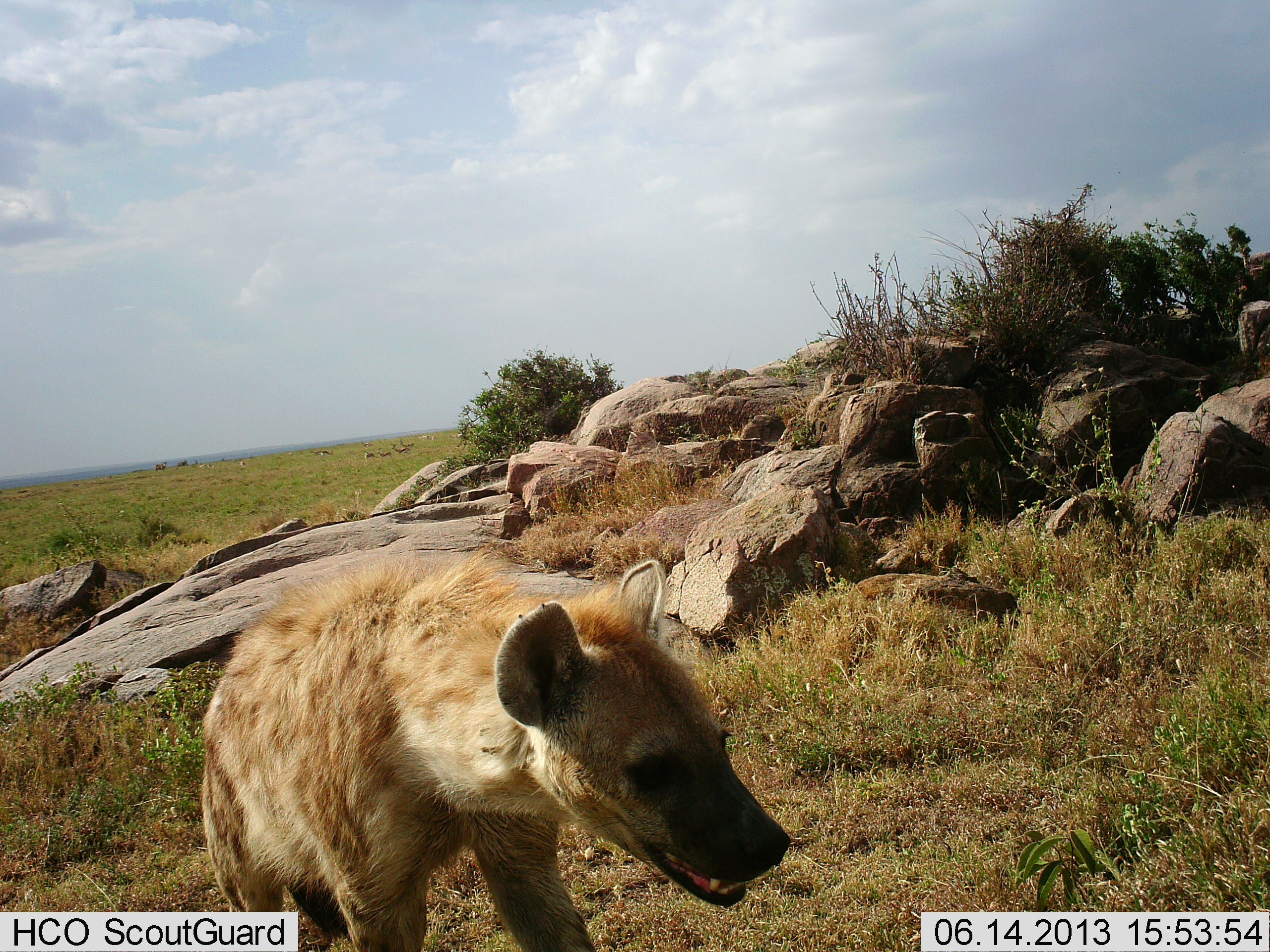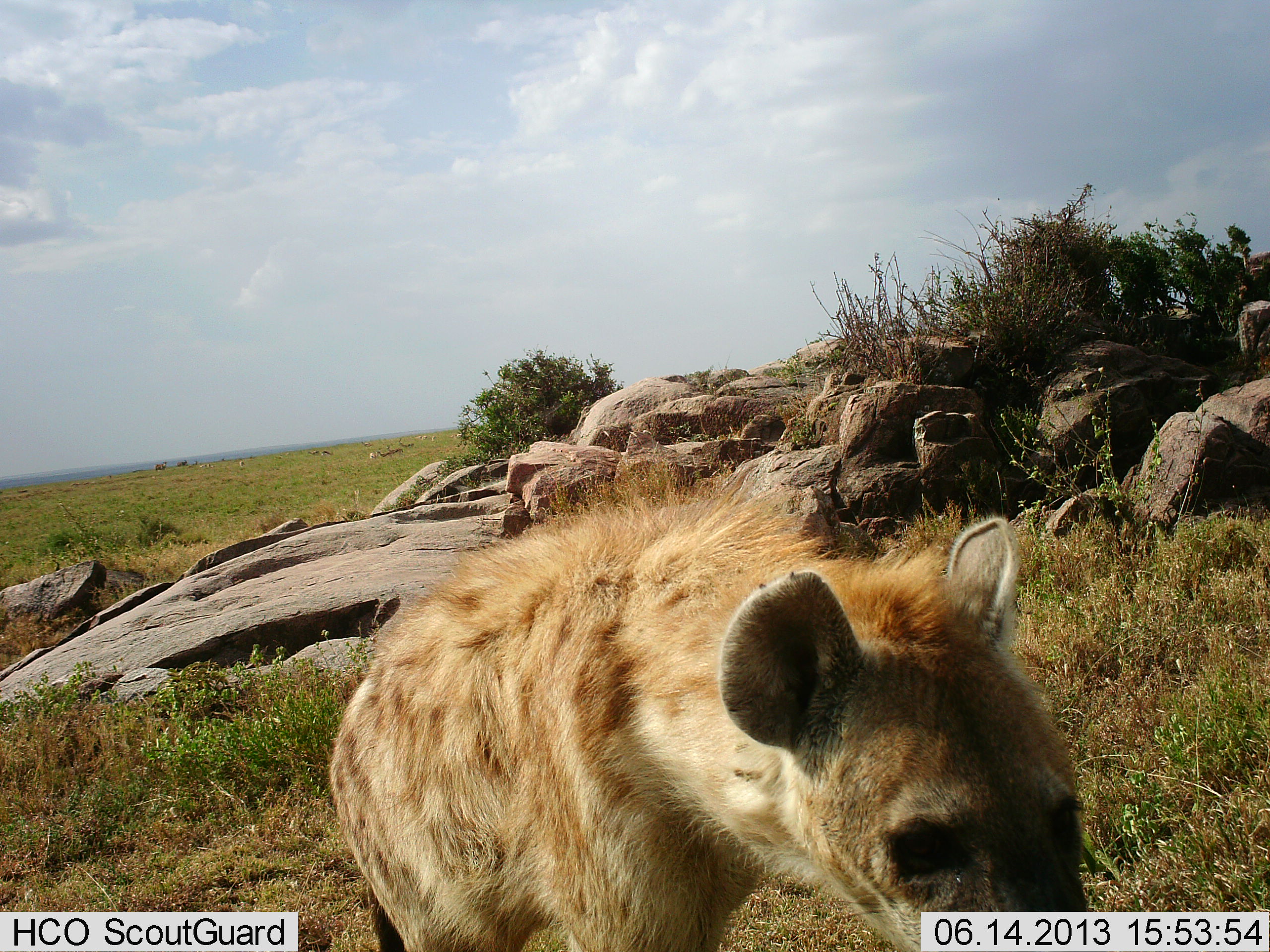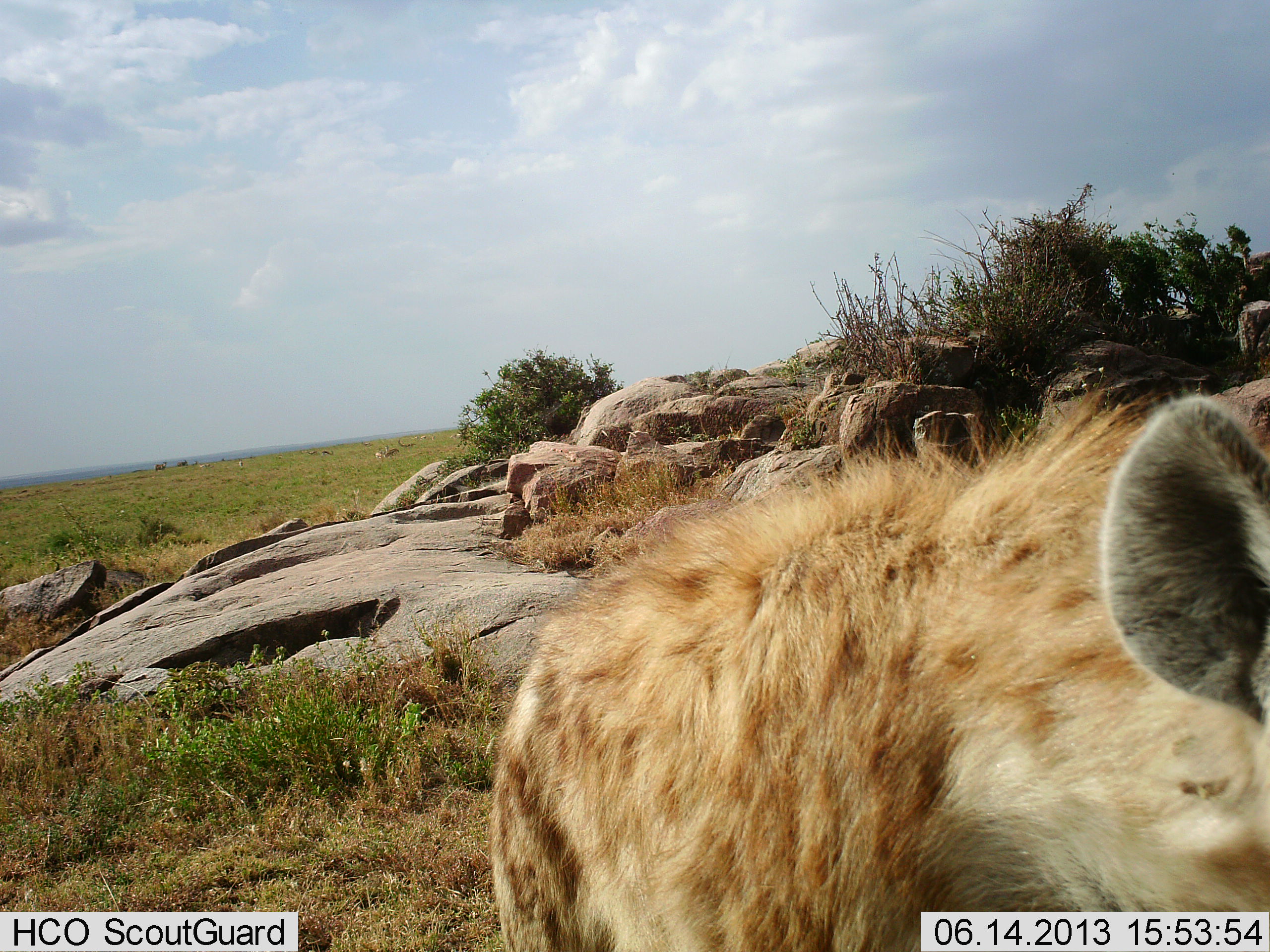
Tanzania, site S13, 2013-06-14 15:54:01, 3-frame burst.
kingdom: Animalia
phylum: Chordata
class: Mammalia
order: Carnivora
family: Hyaenidae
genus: Crocuta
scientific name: Crocuta crocuta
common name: spotted hyena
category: hyenaspotted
Hyenaspotted (spotted hyena) (Crocuta crocuta), count 1. Behavior (volunteer vote fractions): standing 14%, resting 0%, moving 86%, interacting 0%. Young present (vote fraction): 0%. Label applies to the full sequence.